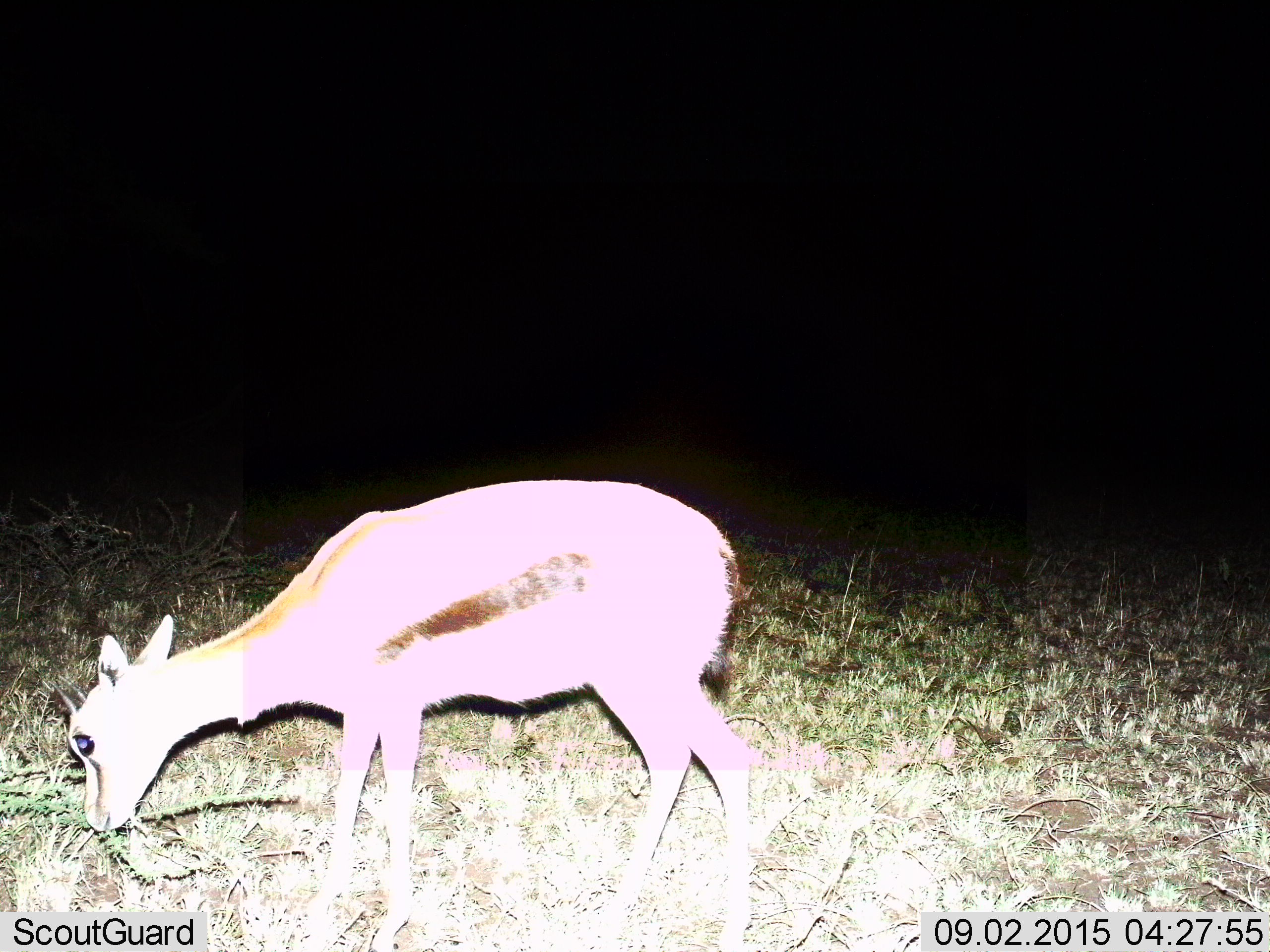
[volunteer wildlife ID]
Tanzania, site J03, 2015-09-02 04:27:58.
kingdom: Animalia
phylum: Chordata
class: Mammalia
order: Artiodactyla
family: Bovidae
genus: Eudorcas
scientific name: Eudorcas thomsonii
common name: thomson's gazelle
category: gazellethomsons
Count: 1.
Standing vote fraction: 60%.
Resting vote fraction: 0%.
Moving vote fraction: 0%.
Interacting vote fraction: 0%.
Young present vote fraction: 20%.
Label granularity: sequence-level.